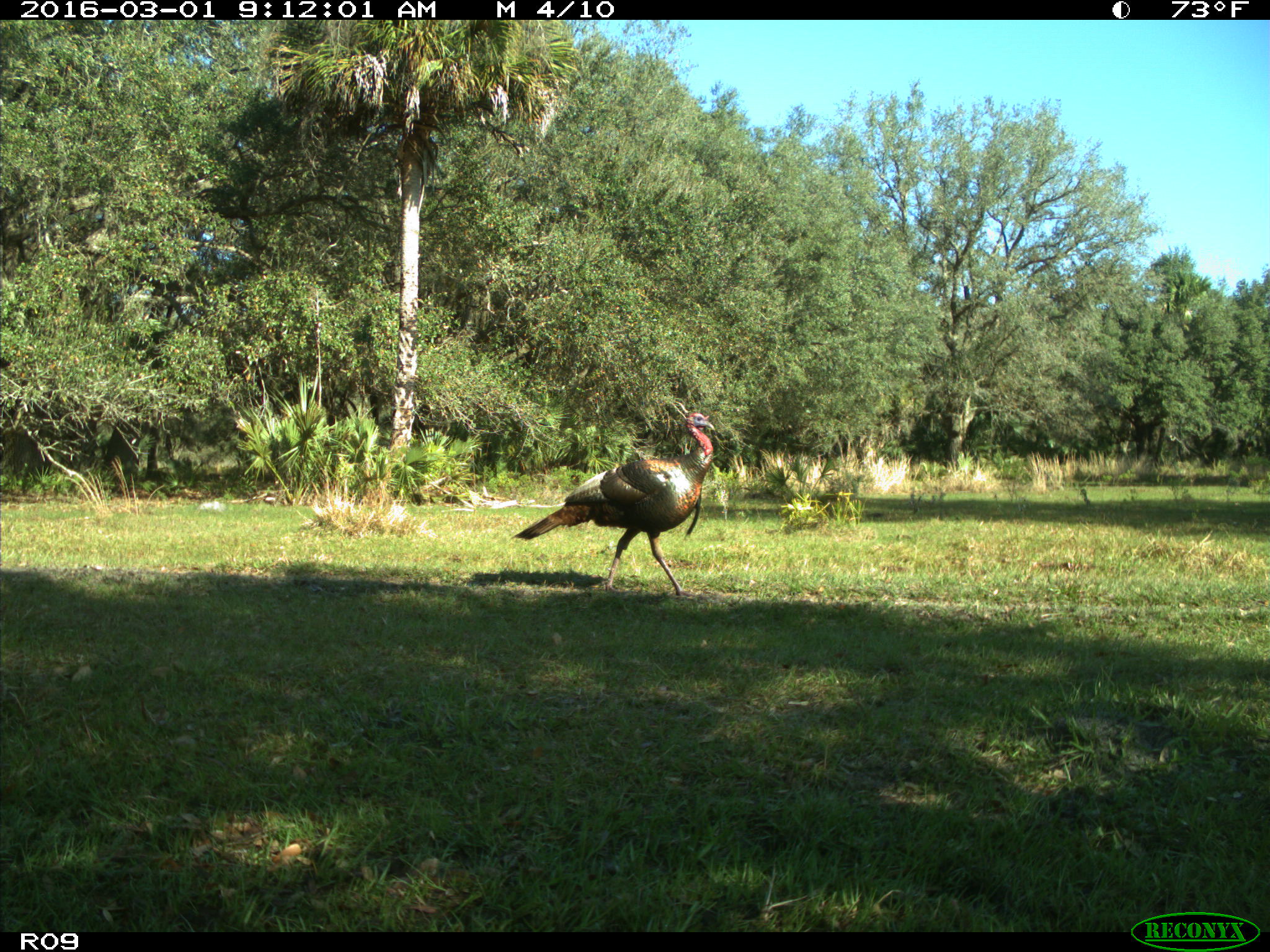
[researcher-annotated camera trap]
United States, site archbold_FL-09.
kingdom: Animalia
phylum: Chordata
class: Aves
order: Galliformes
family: Phasianidae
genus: Meleagris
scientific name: Meleagris gallopavo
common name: wild turkey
Meleagris gallopavo (wild turkey).